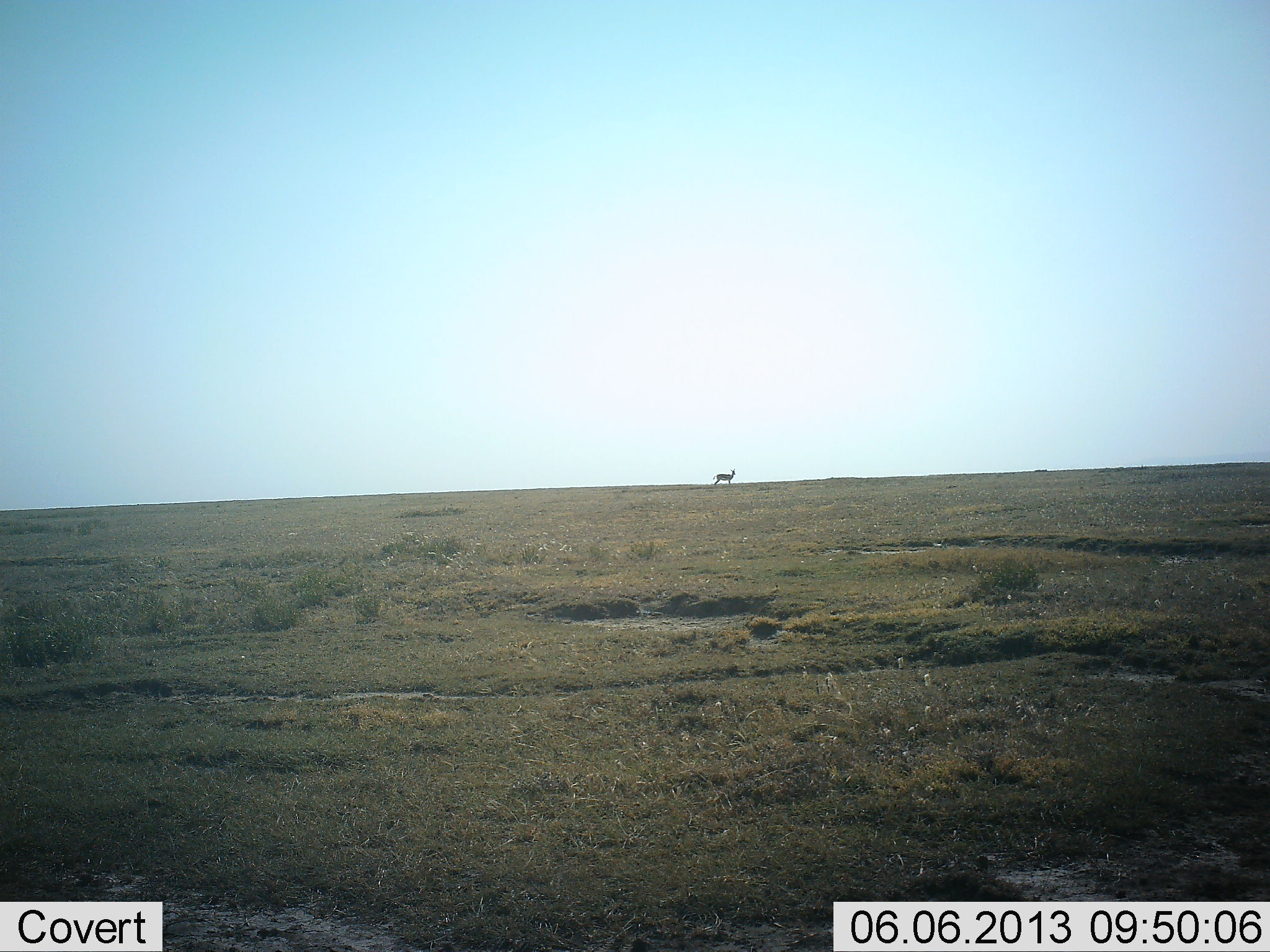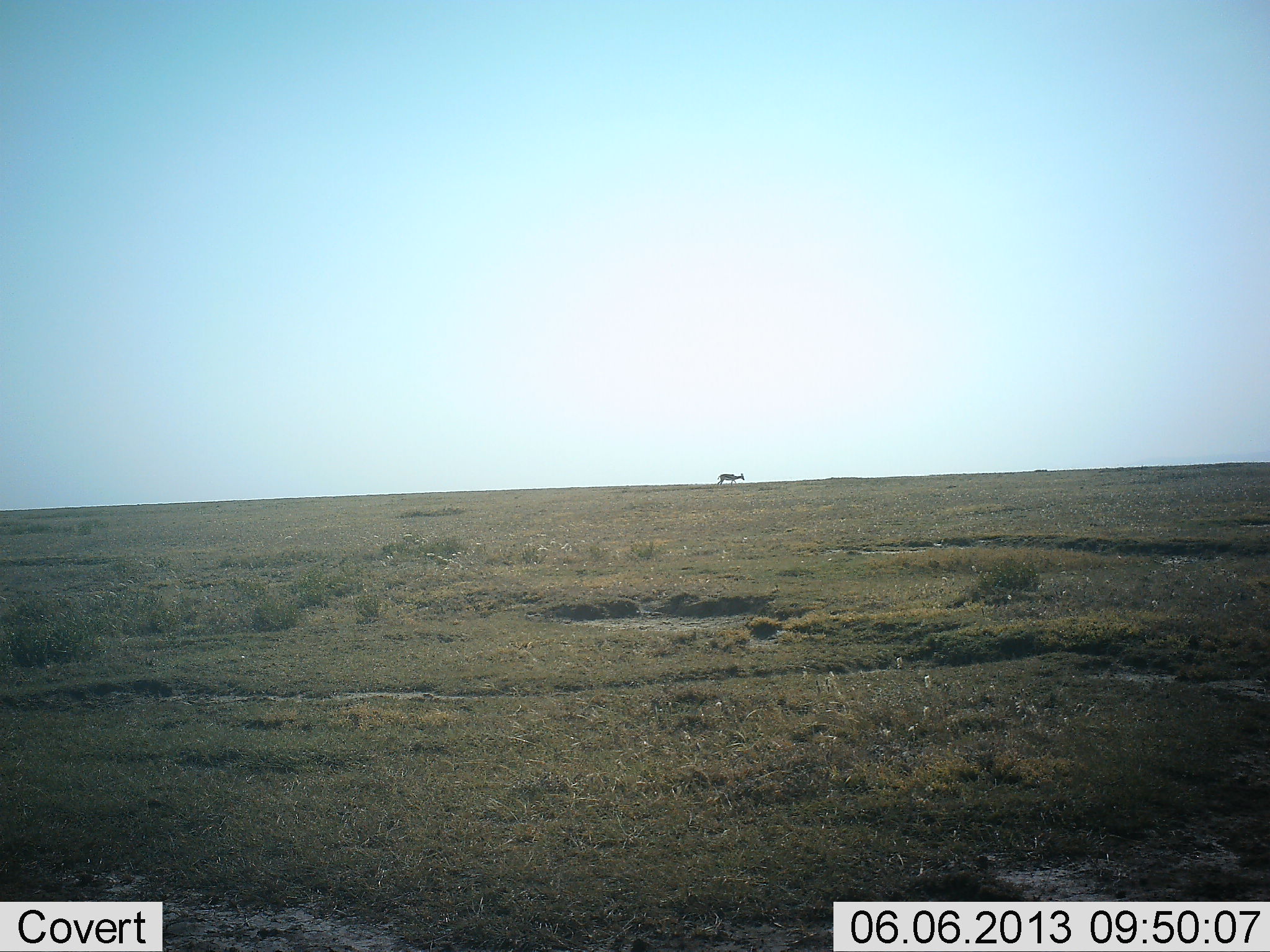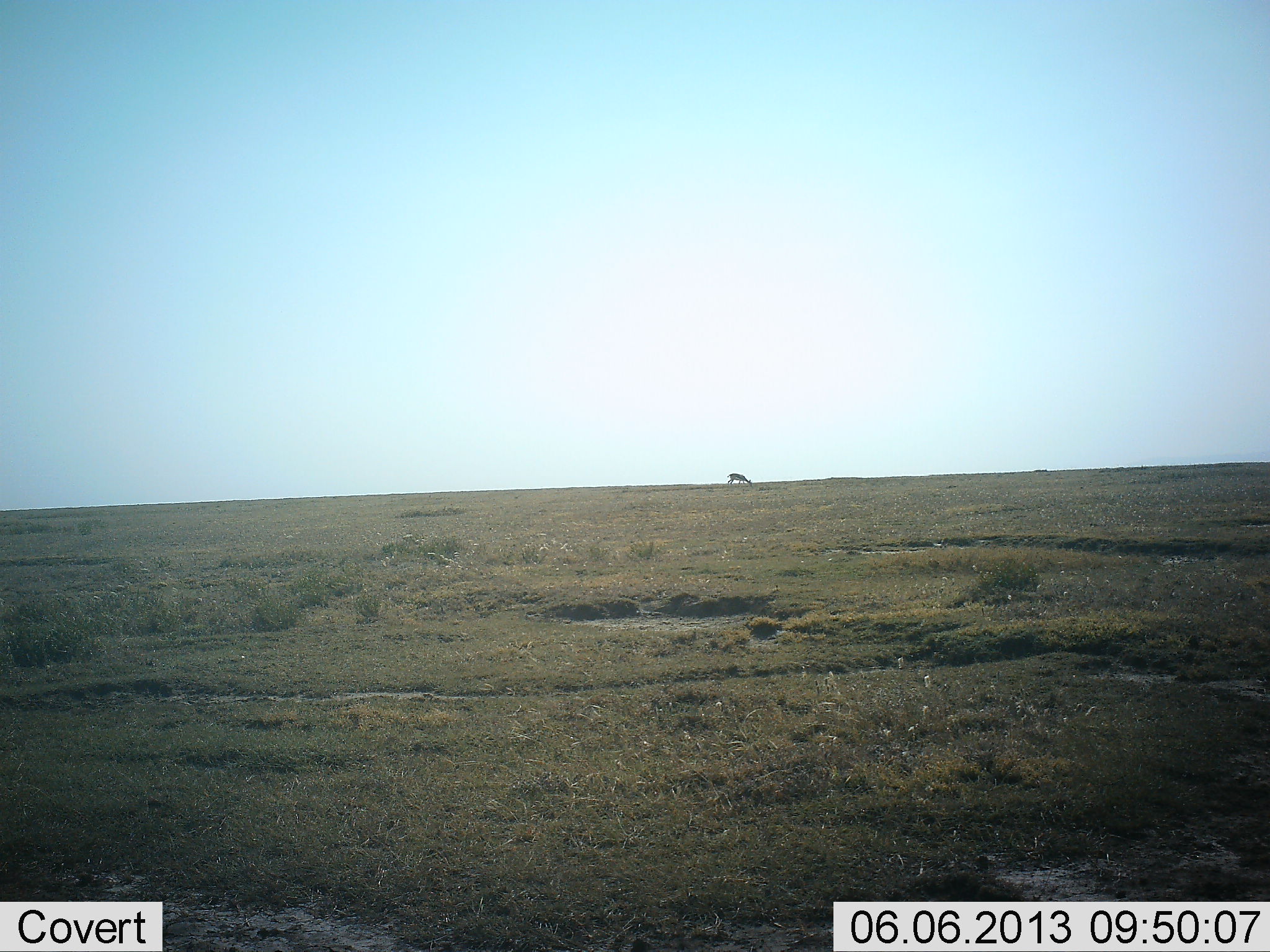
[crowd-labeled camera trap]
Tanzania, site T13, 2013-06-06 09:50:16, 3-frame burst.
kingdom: Animalia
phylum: Chordata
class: Mammalia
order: Artiodactyla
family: Bovidae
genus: Eudorcas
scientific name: Eudorcas thomsonii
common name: thomson's gazelle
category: gazellethomsons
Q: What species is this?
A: Gazellethomsons (thomson's gazelle) (Eudorcas thomsonii).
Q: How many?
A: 1.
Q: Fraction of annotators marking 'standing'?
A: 44%.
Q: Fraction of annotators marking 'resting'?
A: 0%.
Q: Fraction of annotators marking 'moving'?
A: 11%.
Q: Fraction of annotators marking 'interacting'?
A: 0%.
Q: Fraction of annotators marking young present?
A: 0%.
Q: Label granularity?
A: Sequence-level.